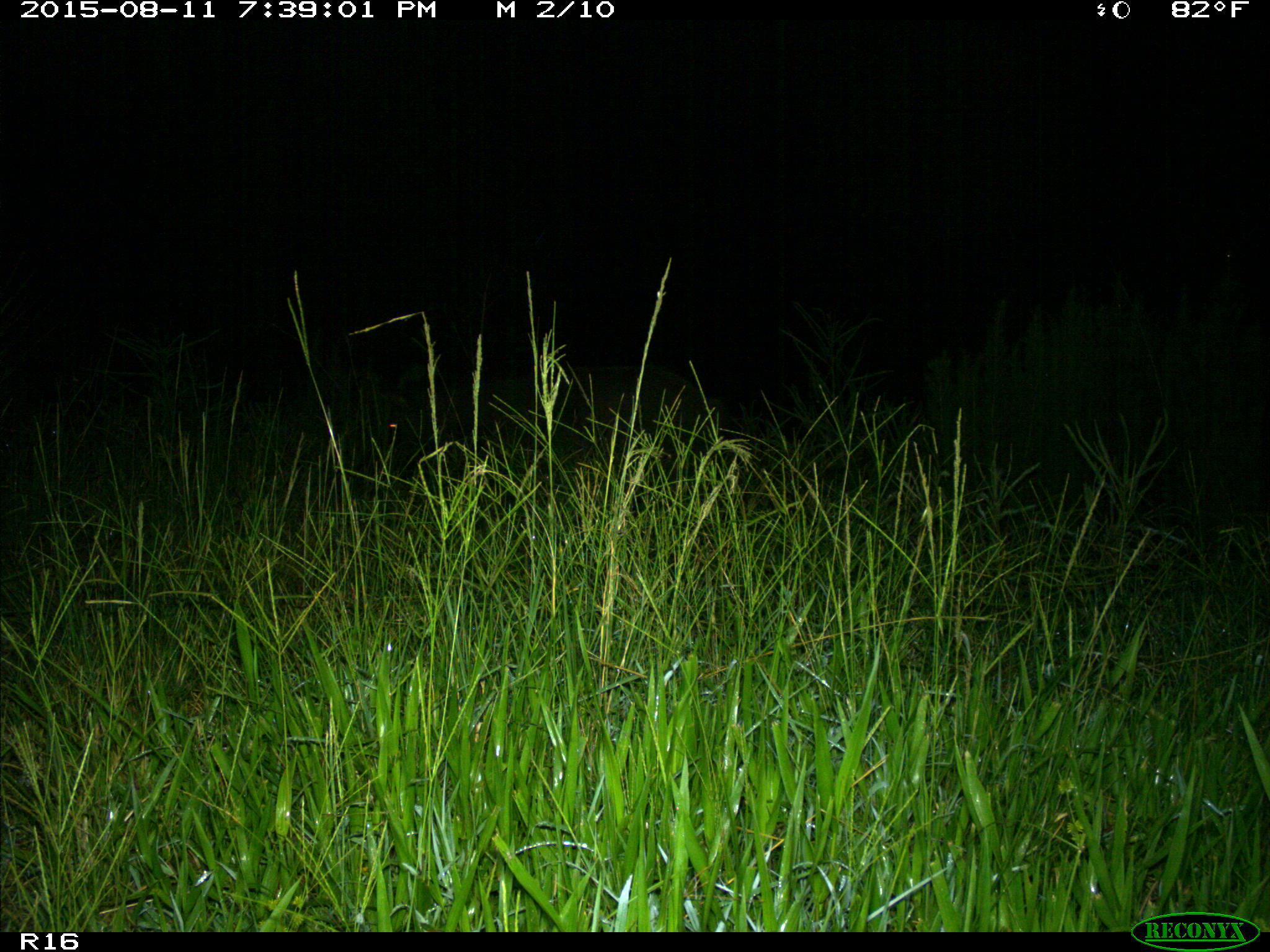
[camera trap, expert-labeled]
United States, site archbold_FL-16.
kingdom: Animalia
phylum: Chordata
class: Mammalia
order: Artiodactyla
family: Suidae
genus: Sus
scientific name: Sus scrofa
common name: wild boar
Sus scrofa (wild boar).